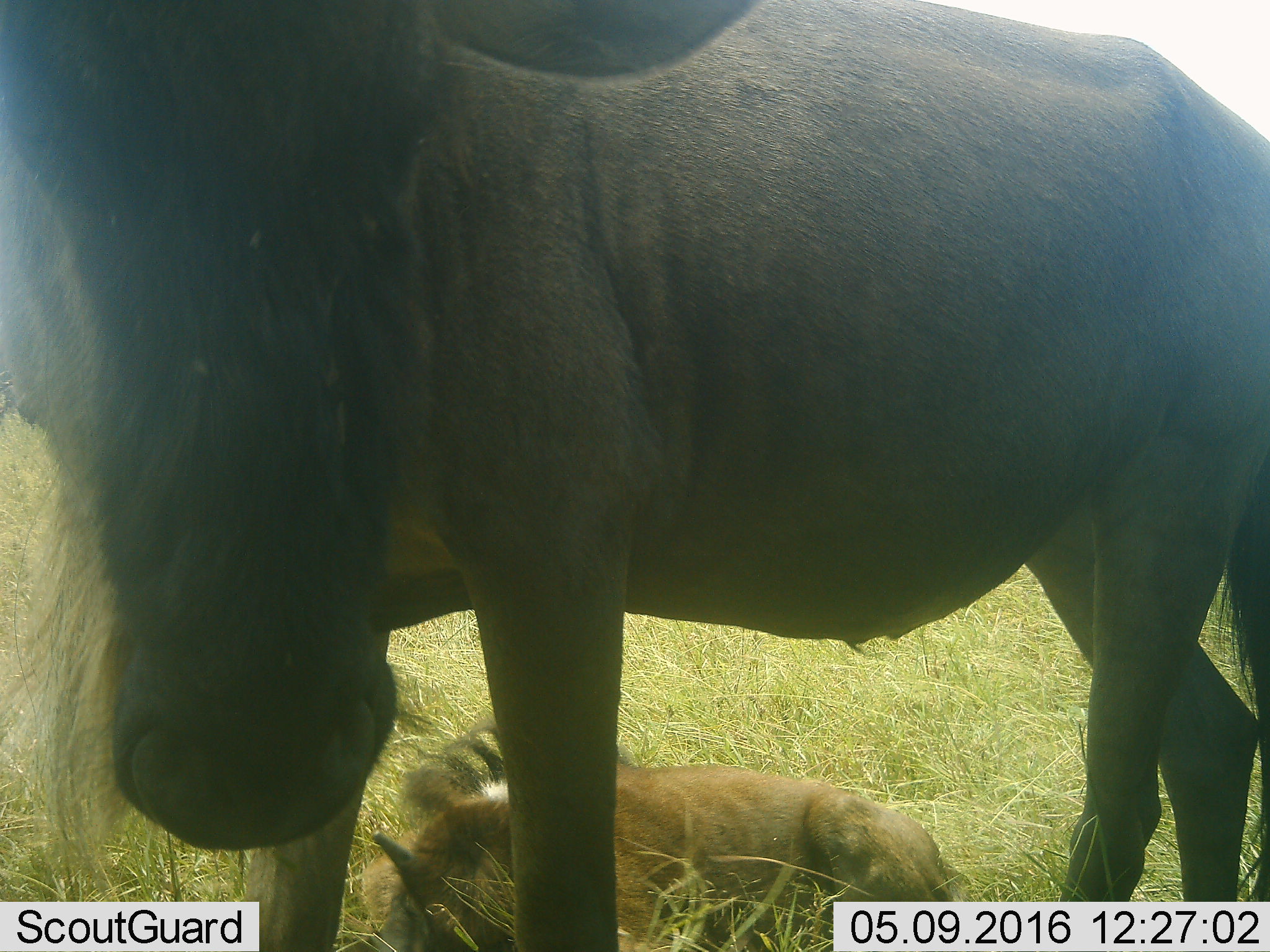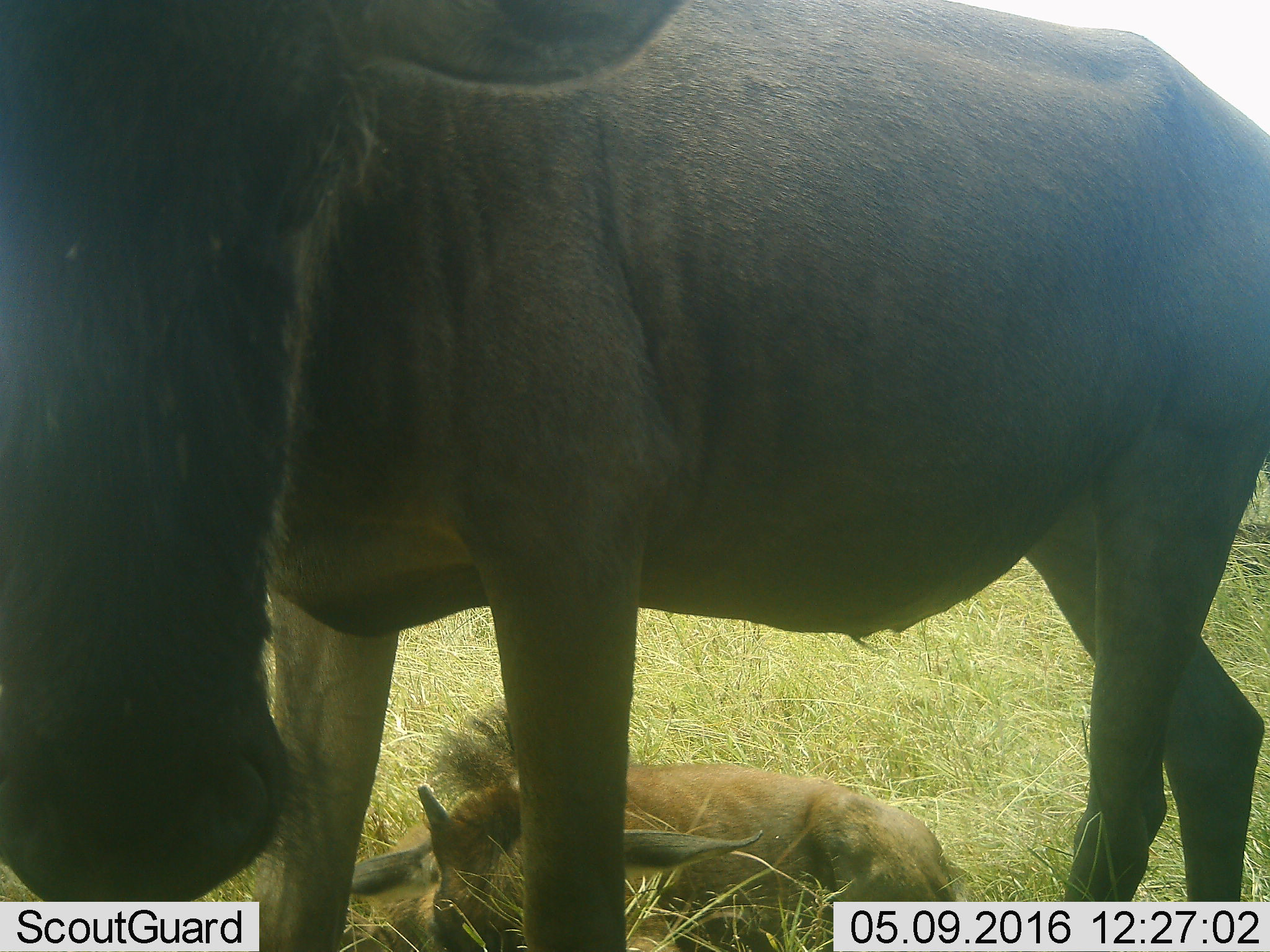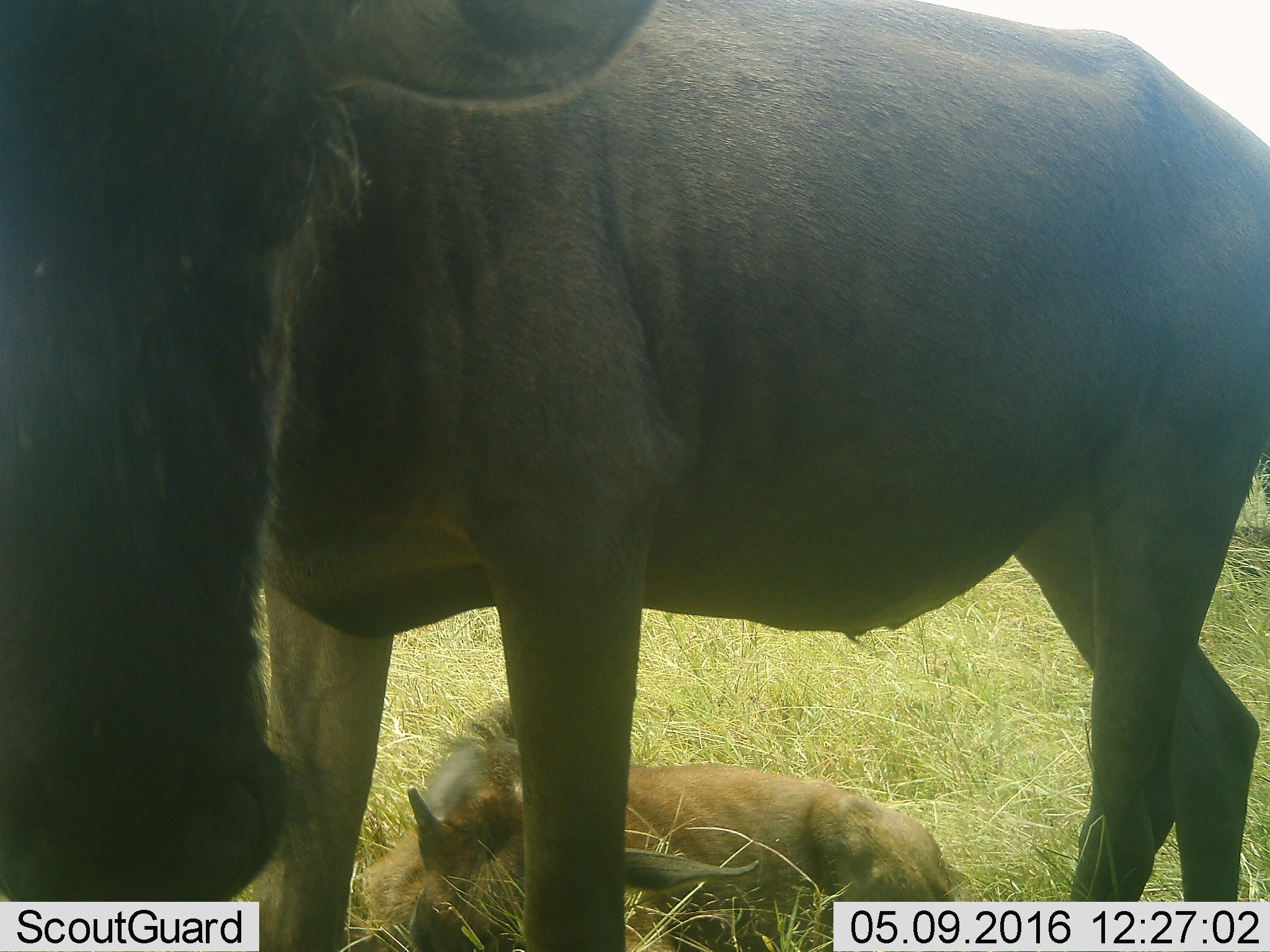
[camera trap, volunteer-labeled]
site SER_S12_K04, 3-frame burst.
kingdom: Animalia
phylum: Chordata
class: Mammalia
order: Artiodactyla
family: Bovidae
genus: Connochaetes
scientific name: Connochaetes taurinus taurinus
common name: blue wildebeest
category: wildebeestblue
Wildebeestblue (blue wildebeest) (Connochaetes taurinus taurinus), count 2. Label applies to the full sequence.